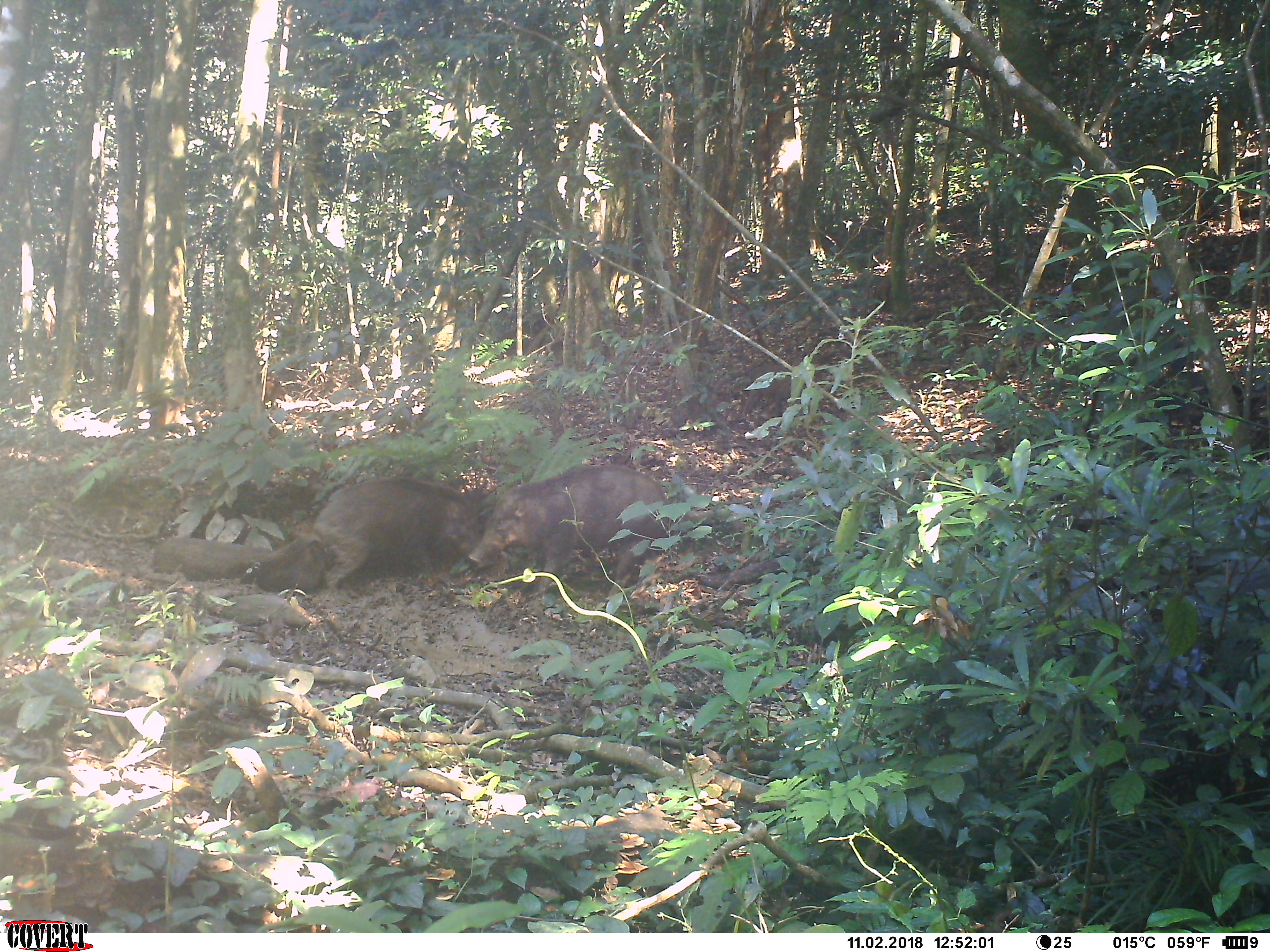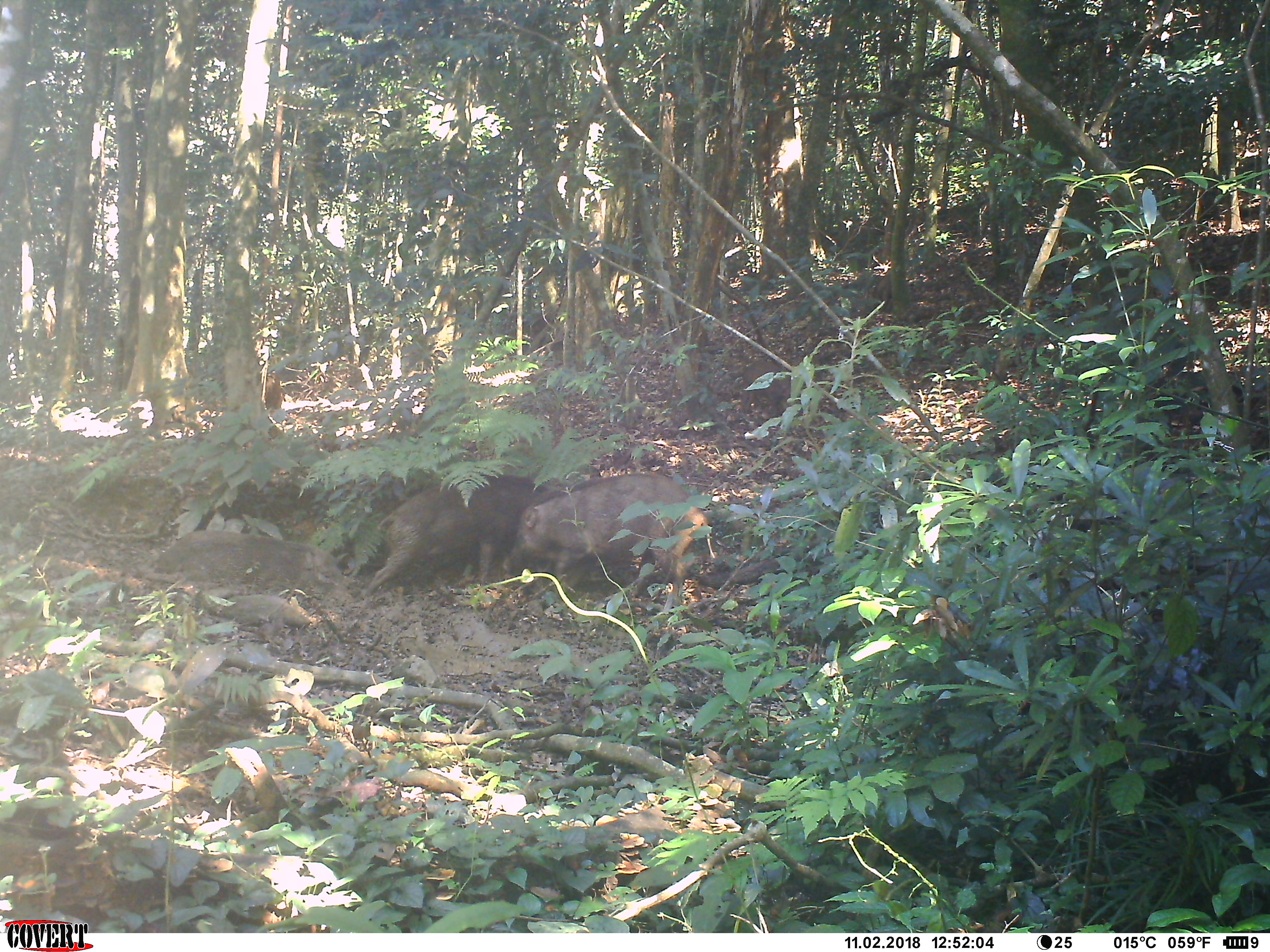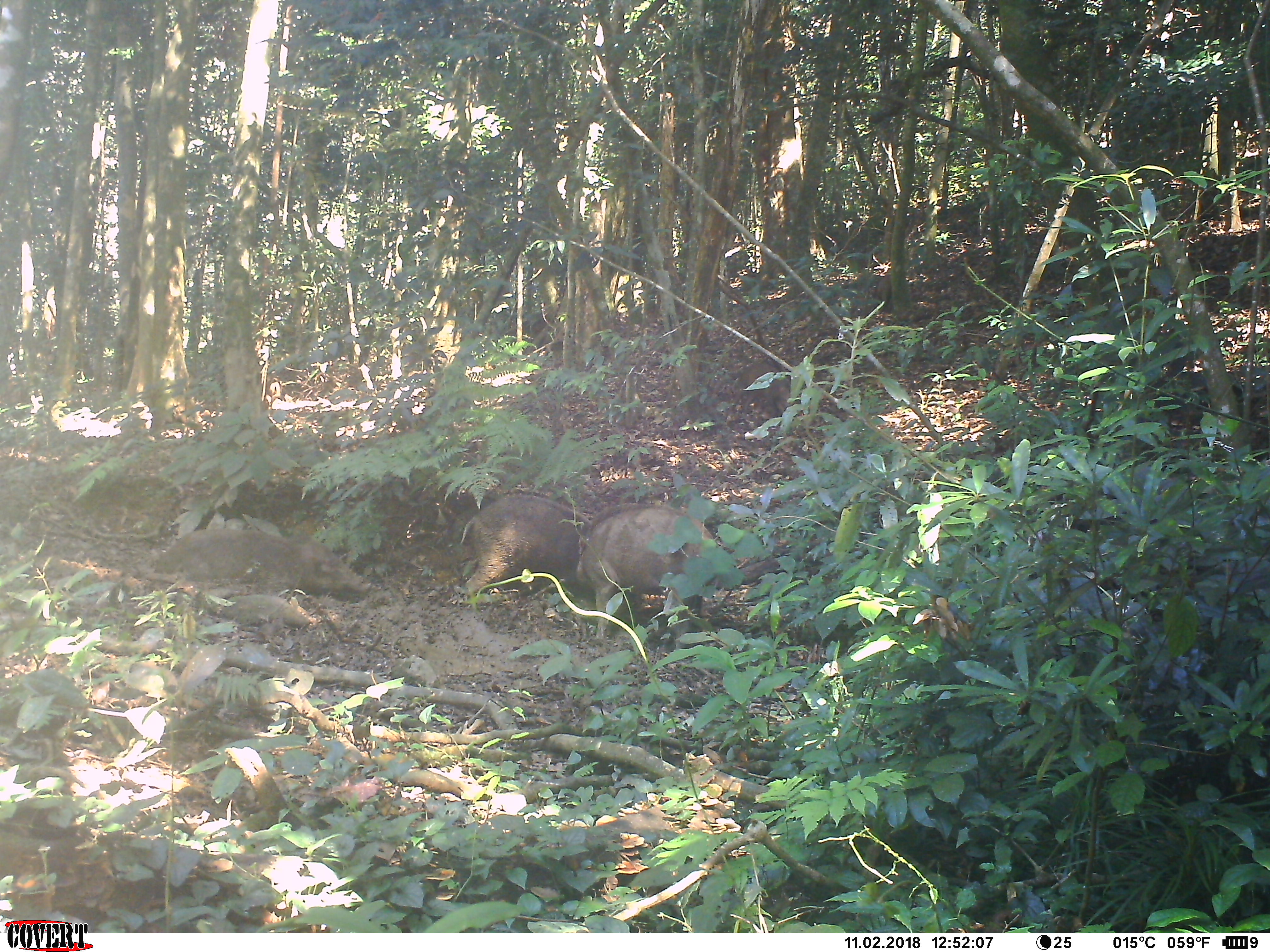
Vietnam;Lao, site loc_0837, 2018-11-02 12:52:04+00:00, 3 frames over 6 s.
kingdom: Animalia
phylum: Chordata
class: Mammalia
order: Artiodactyla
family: Suidae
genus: Sus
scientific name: Sus scrofa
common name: eurasian wild pig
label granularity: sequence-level